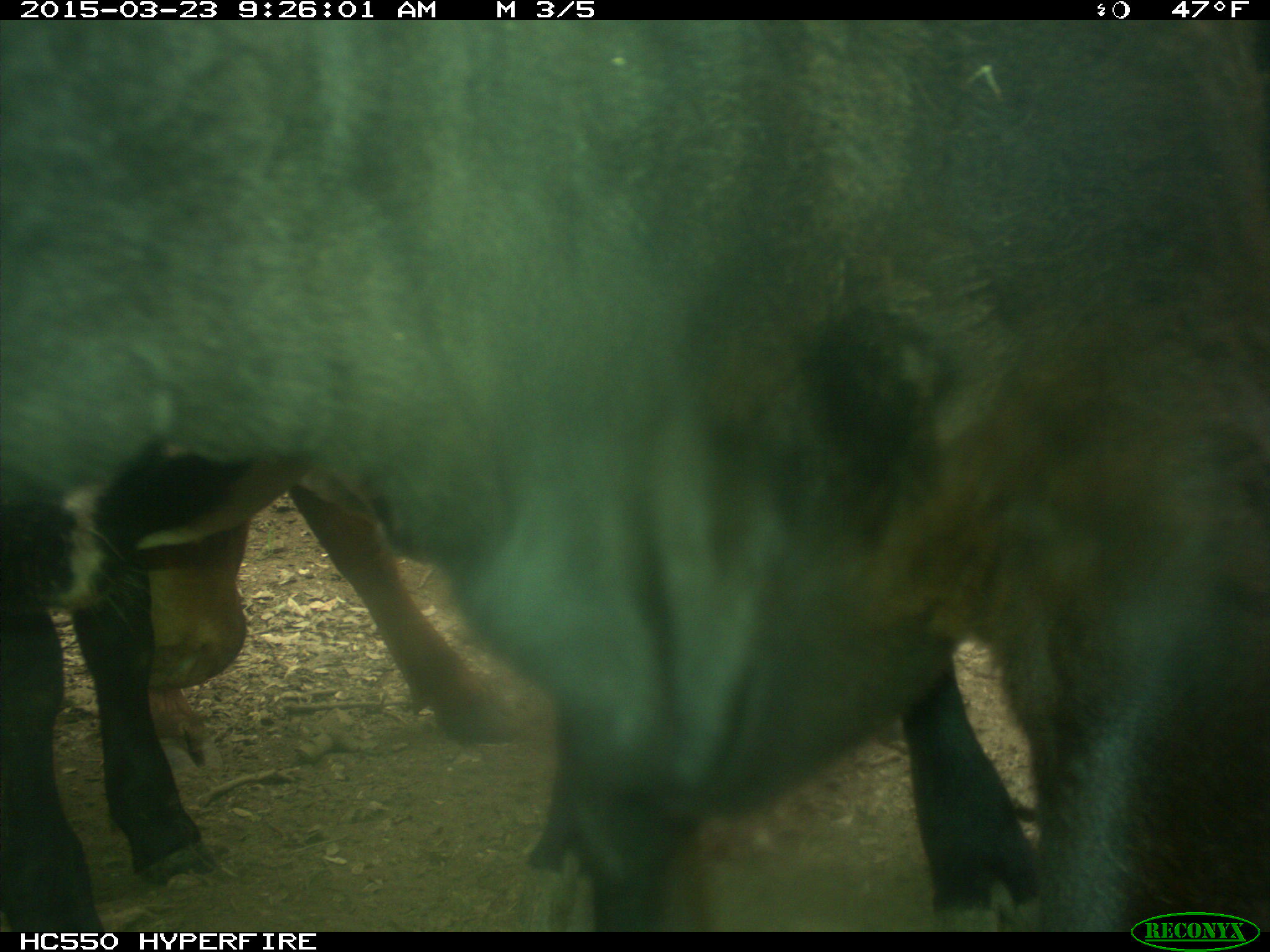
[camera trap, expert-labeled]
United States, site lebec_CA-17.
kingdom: Animalia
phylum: Chordata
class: Mammalia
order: Artiodactyla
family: Bovidae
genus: Bos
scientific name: Bos taurus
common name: domestic cow